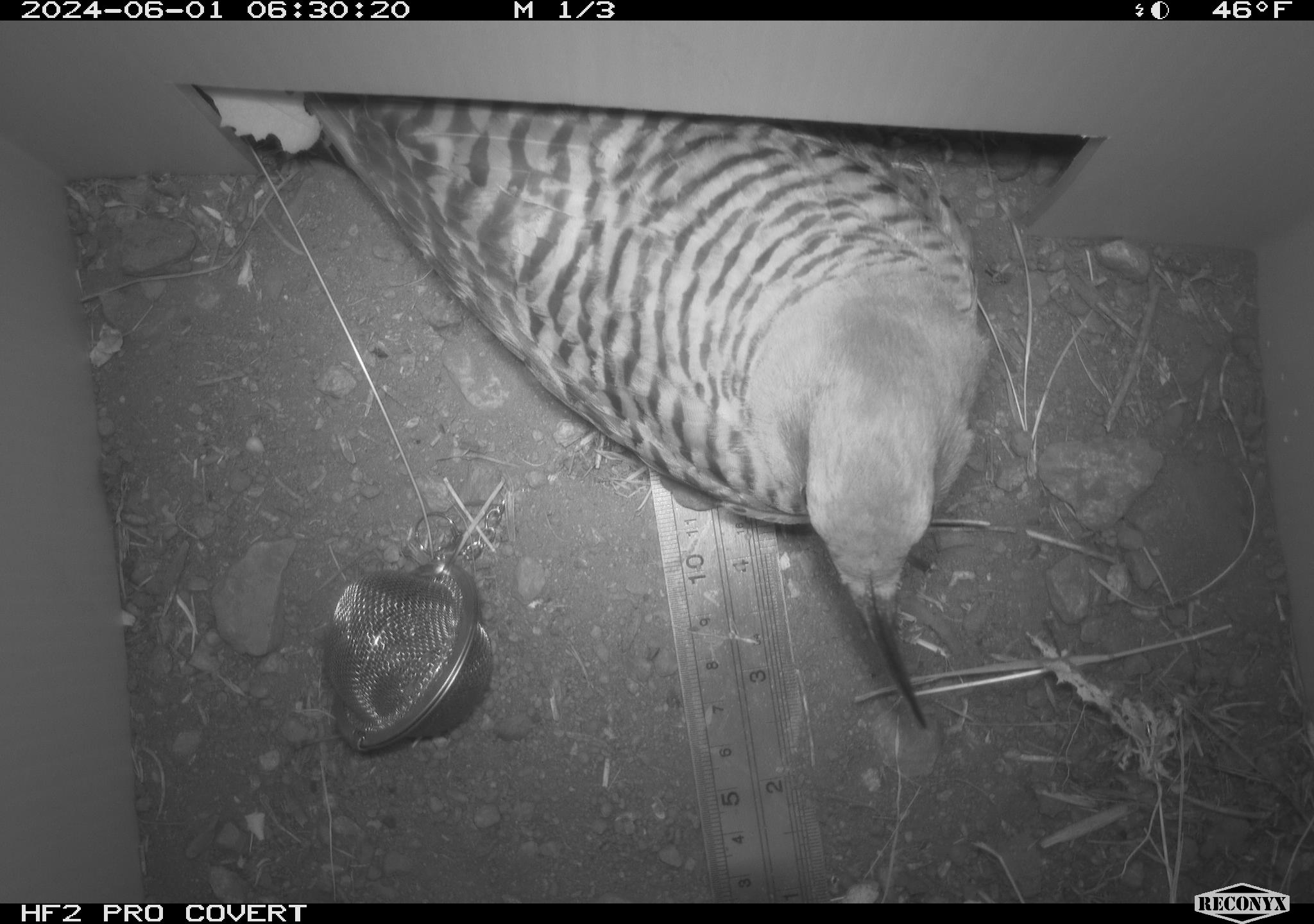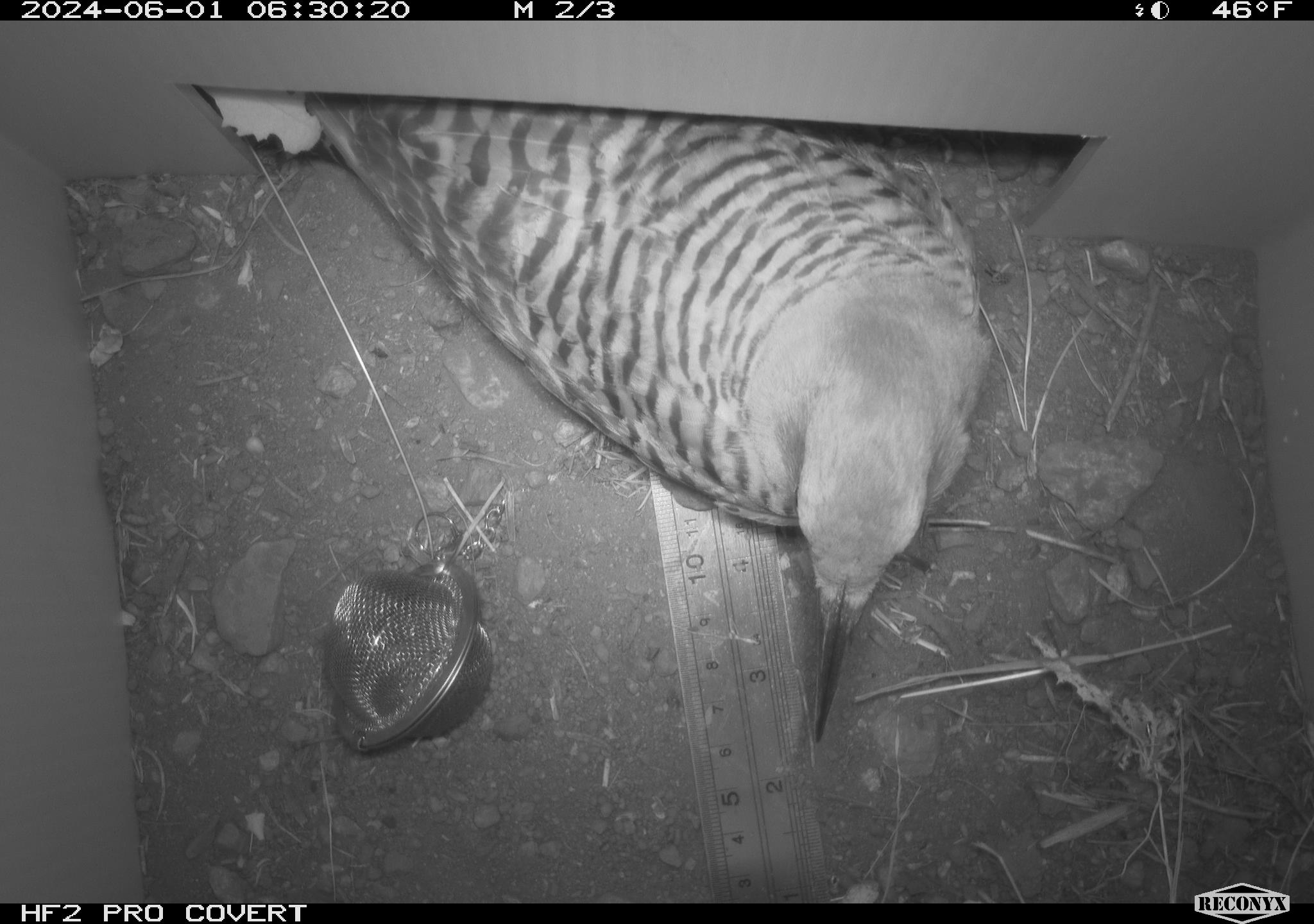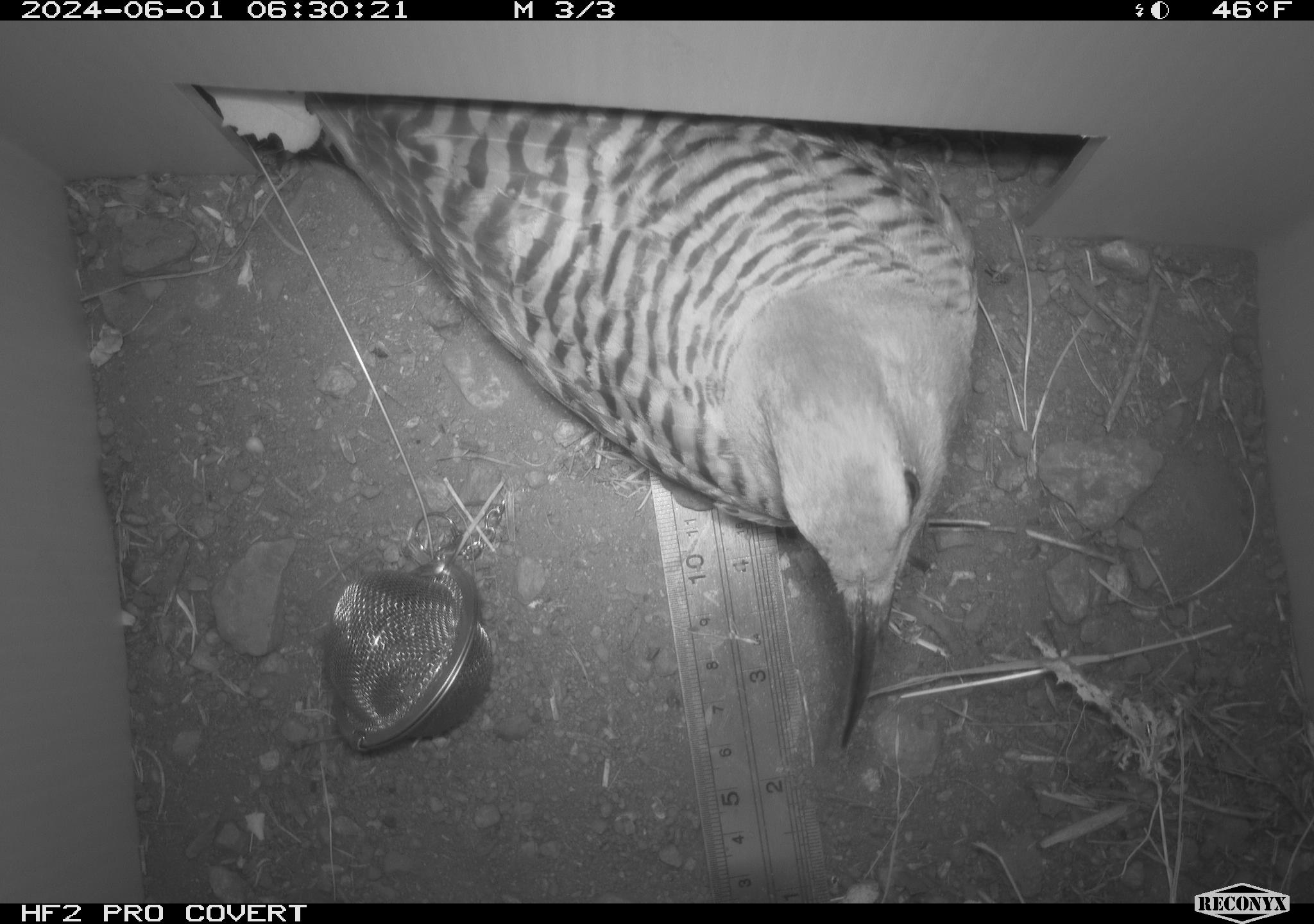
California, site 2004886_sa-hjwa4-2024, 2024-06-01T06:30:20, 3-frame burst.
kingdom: Animalia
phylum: Chordata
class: Aves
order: Piciformes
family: Picidae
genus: Colaptes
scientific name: Colaptes auratus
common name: northern flicker